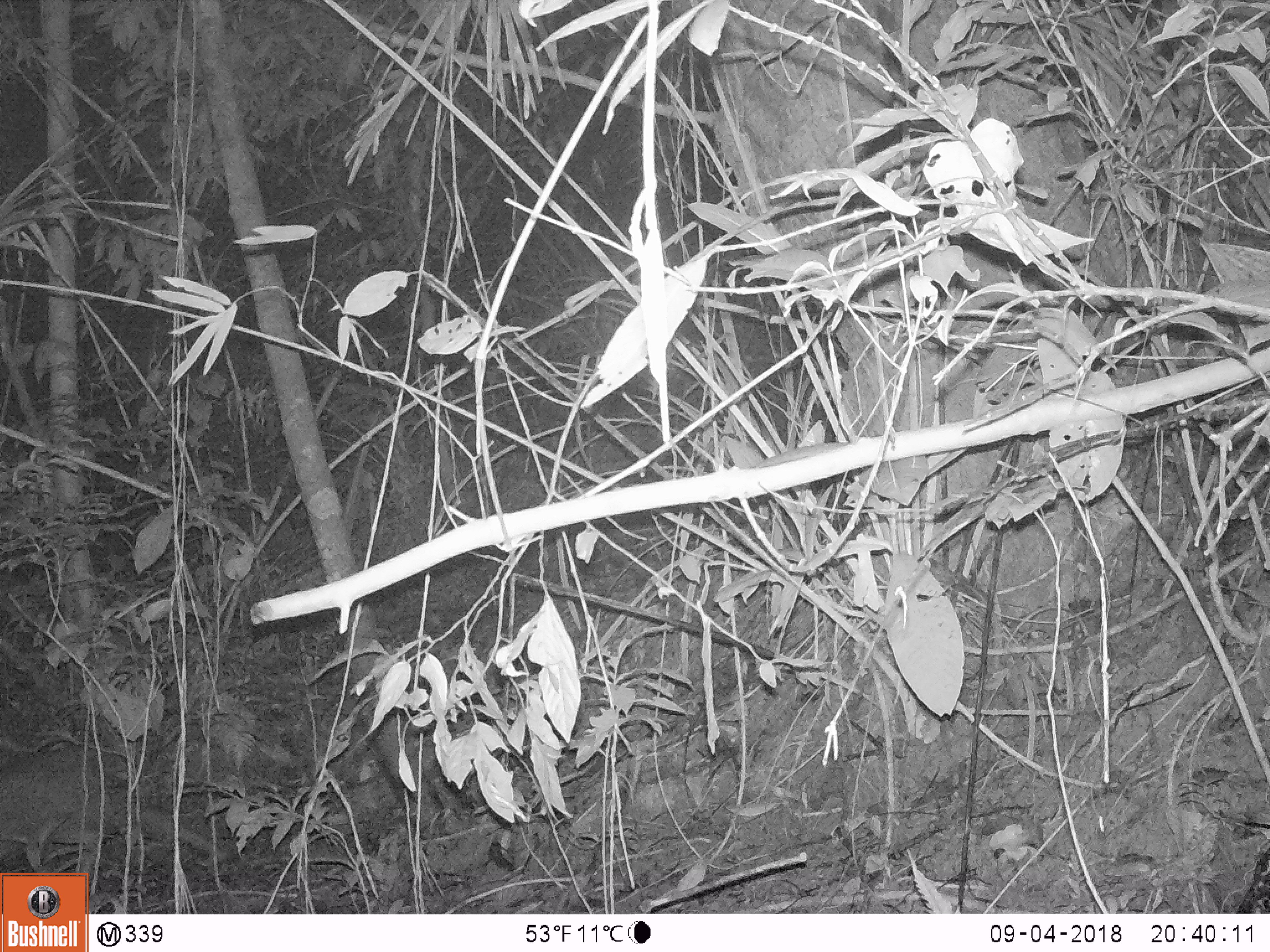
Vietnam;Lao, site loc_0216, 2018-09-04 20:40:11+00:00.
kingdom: Animalia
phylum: Chordata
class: Mammalia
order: Artiodactyla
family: Cervidae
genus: Muntiacus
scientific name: Muntiacus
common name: muntjacs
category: unidentified muntjac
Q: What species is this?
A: Unidentified muntjac (muntjacs) (Muntiacus).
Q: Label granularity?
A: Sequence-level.